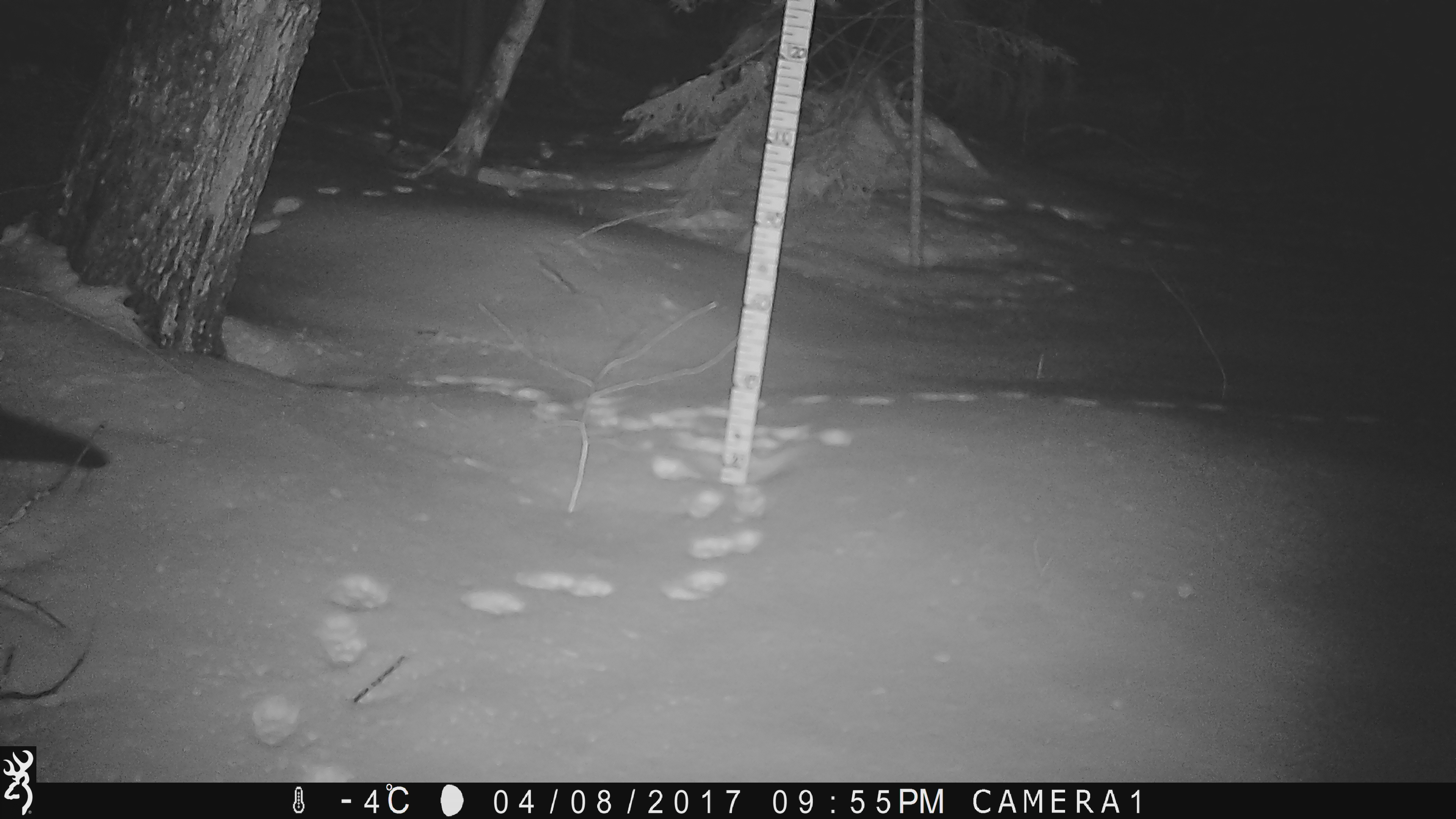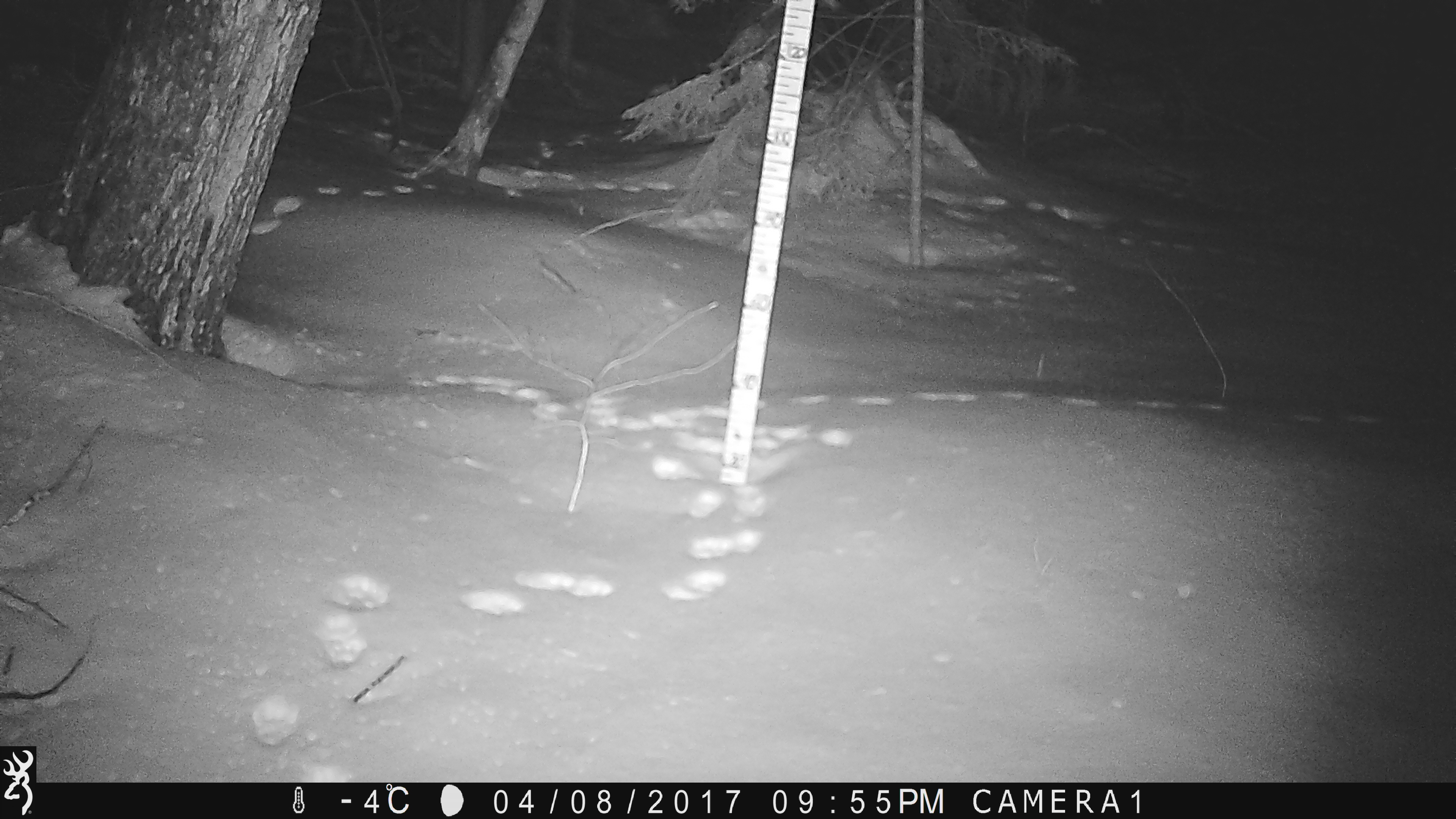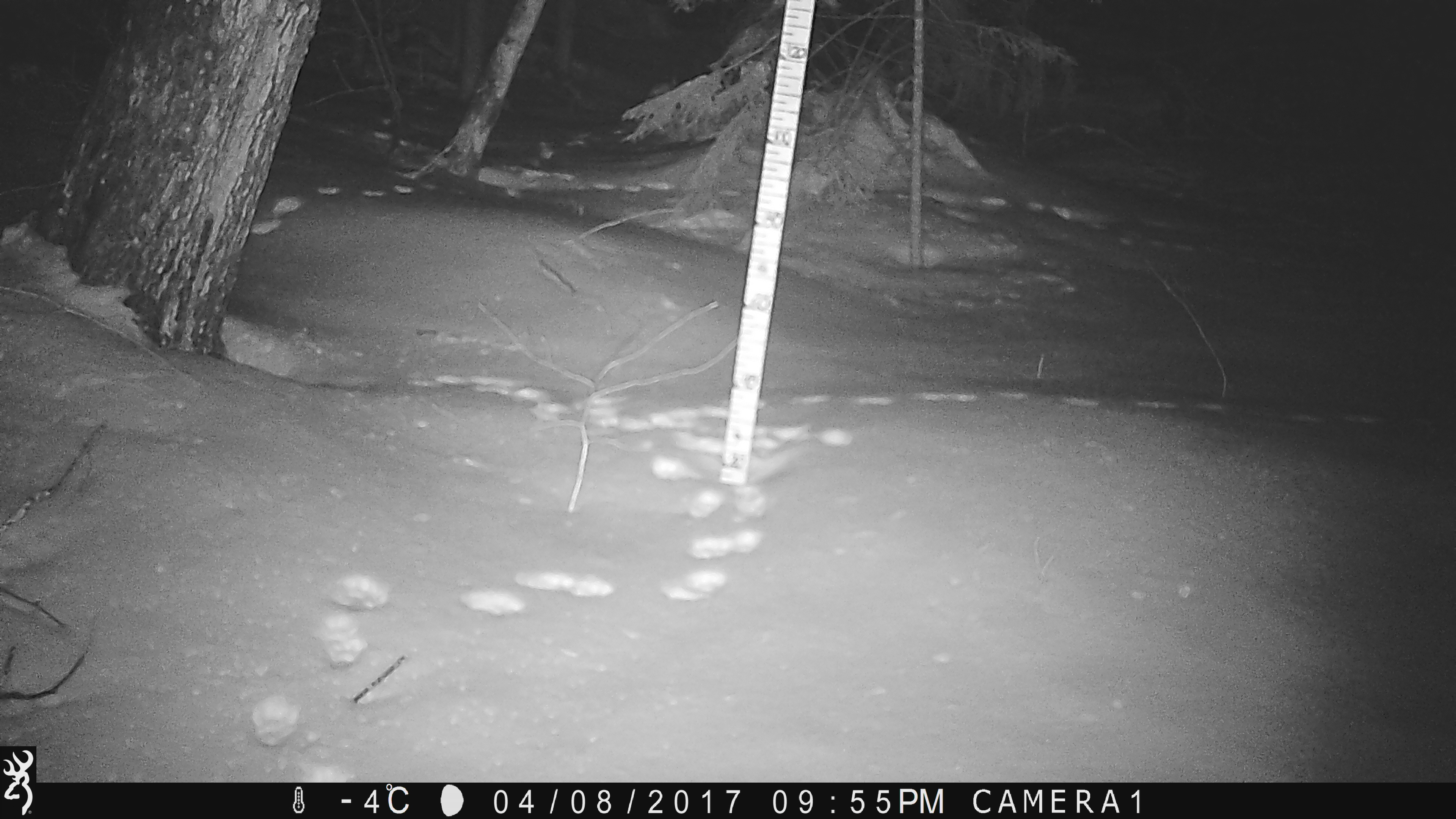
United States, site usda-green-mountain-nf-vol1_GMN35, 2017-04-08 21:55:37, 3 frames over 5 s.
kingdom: Animalia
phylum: Chordata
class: Mammalia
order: Carnivora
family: Mustelidae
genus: Pekania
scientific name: Pekania pennanti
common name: fisher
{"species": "fisher (Pekania pennanti)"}